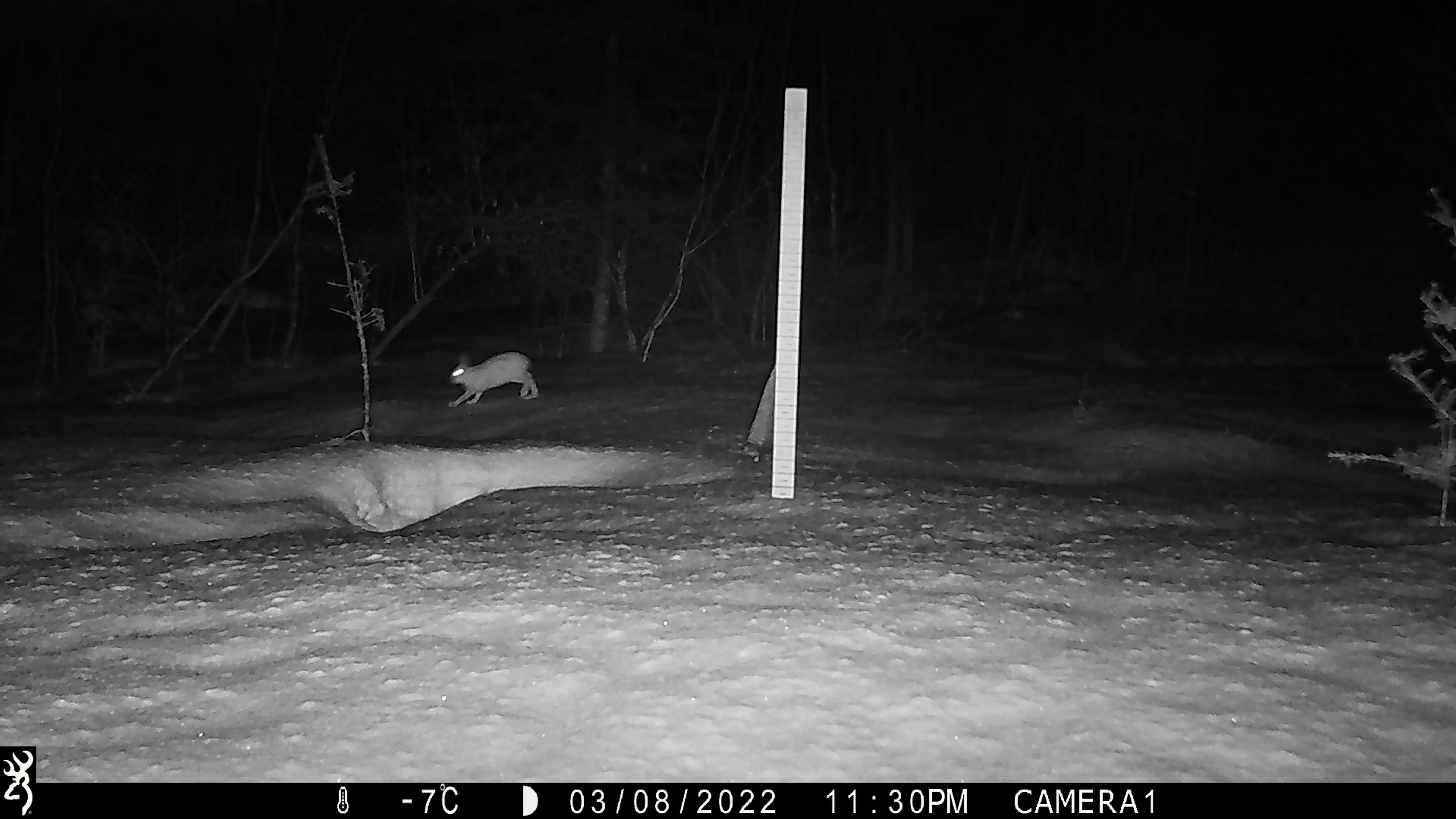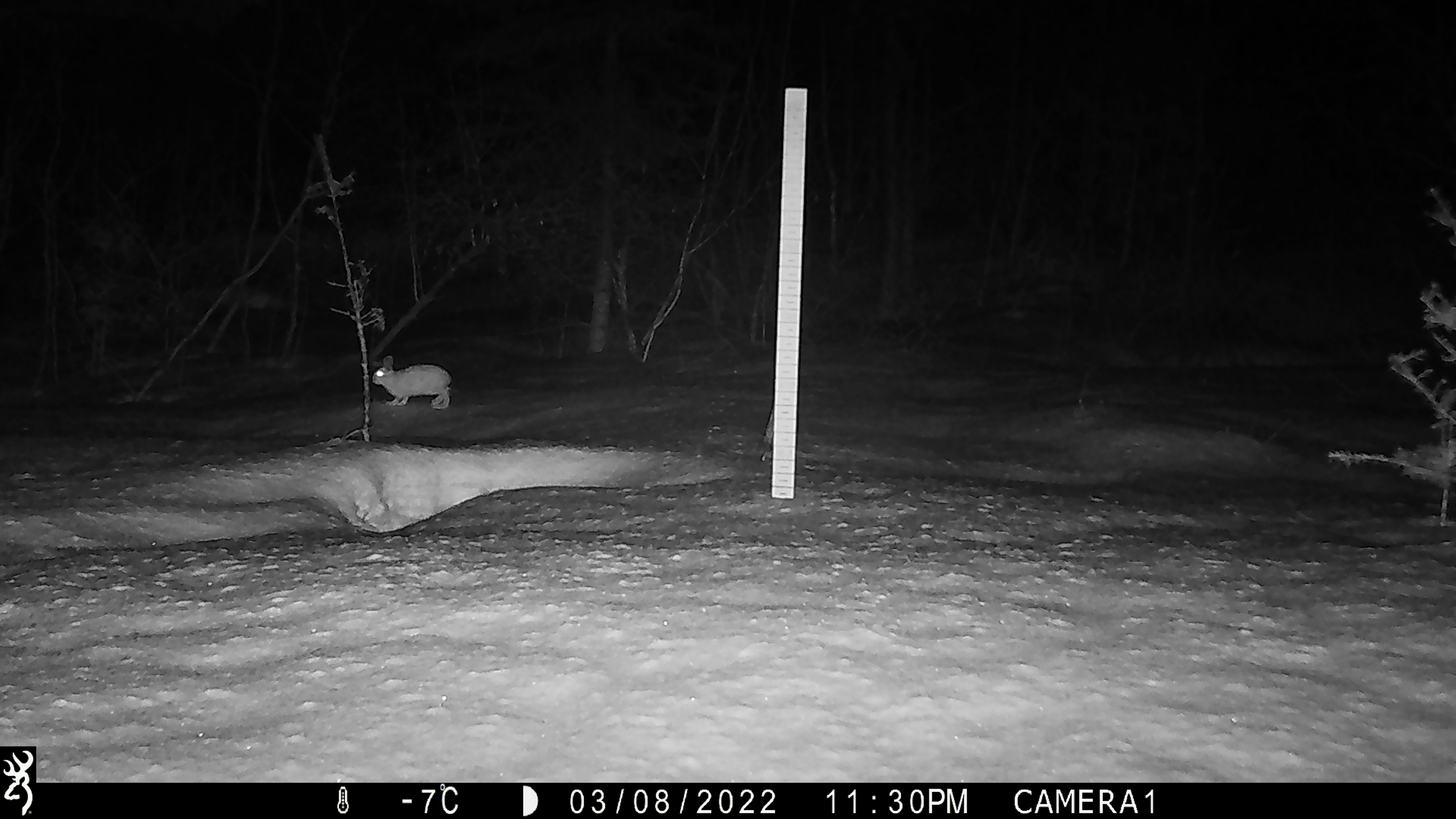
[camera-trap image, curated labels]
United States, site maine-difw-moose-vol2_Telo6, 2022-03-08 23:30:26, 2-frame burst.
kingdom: Animalia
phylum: Chordata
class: Mammalia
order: Lagomorpha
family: Leporidae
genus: Lepus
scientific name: Lepus americanus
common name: snowshoe hare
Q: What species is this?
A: Snowshoe hare (Lepus americanus).